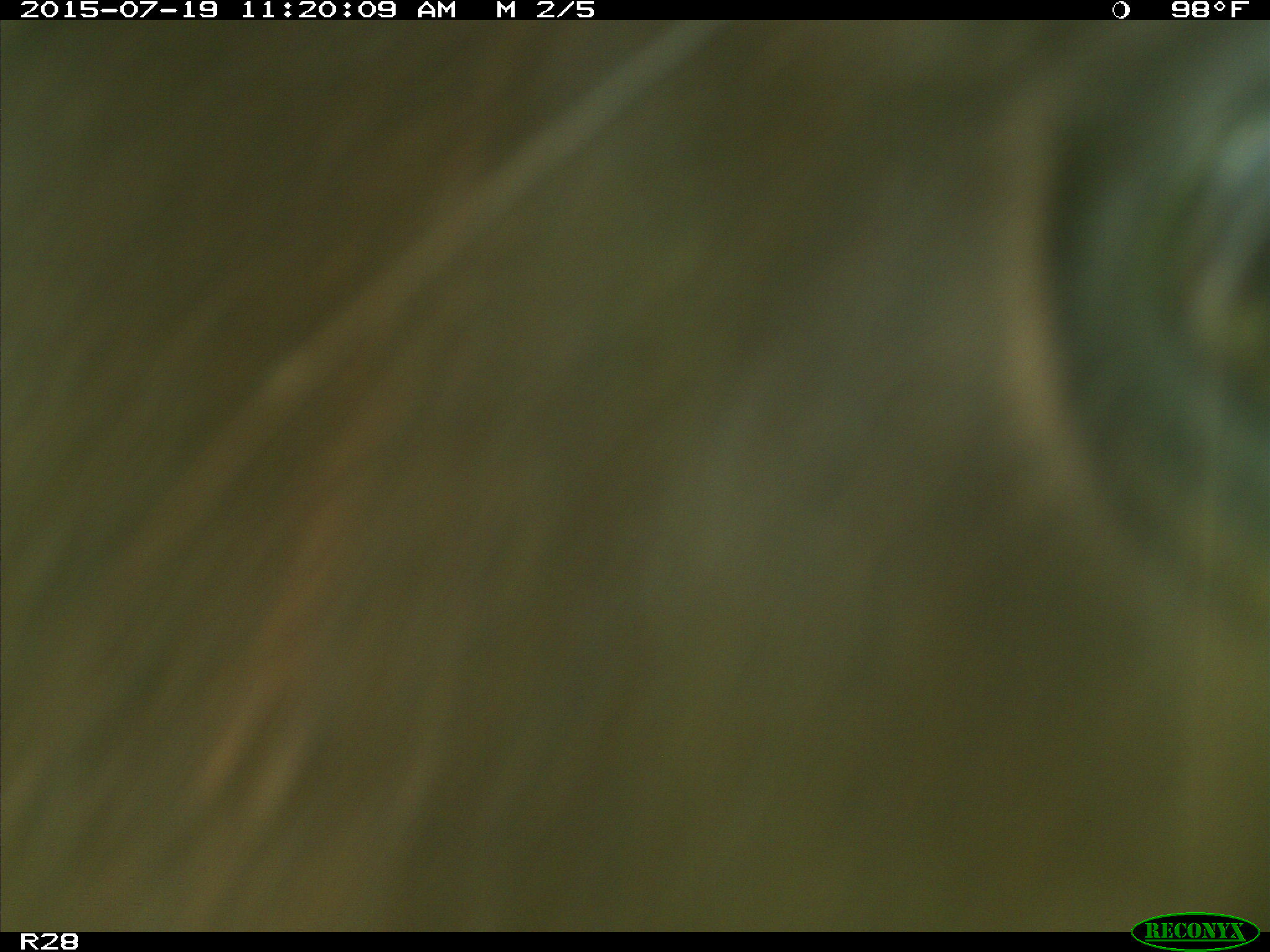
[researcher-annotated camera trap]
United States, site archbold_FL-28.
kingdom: Animalia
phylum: Chordata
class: Mammalia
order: Artiodactyla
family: Bovidae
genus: Bos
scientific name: Bos taurus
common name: domestic cow